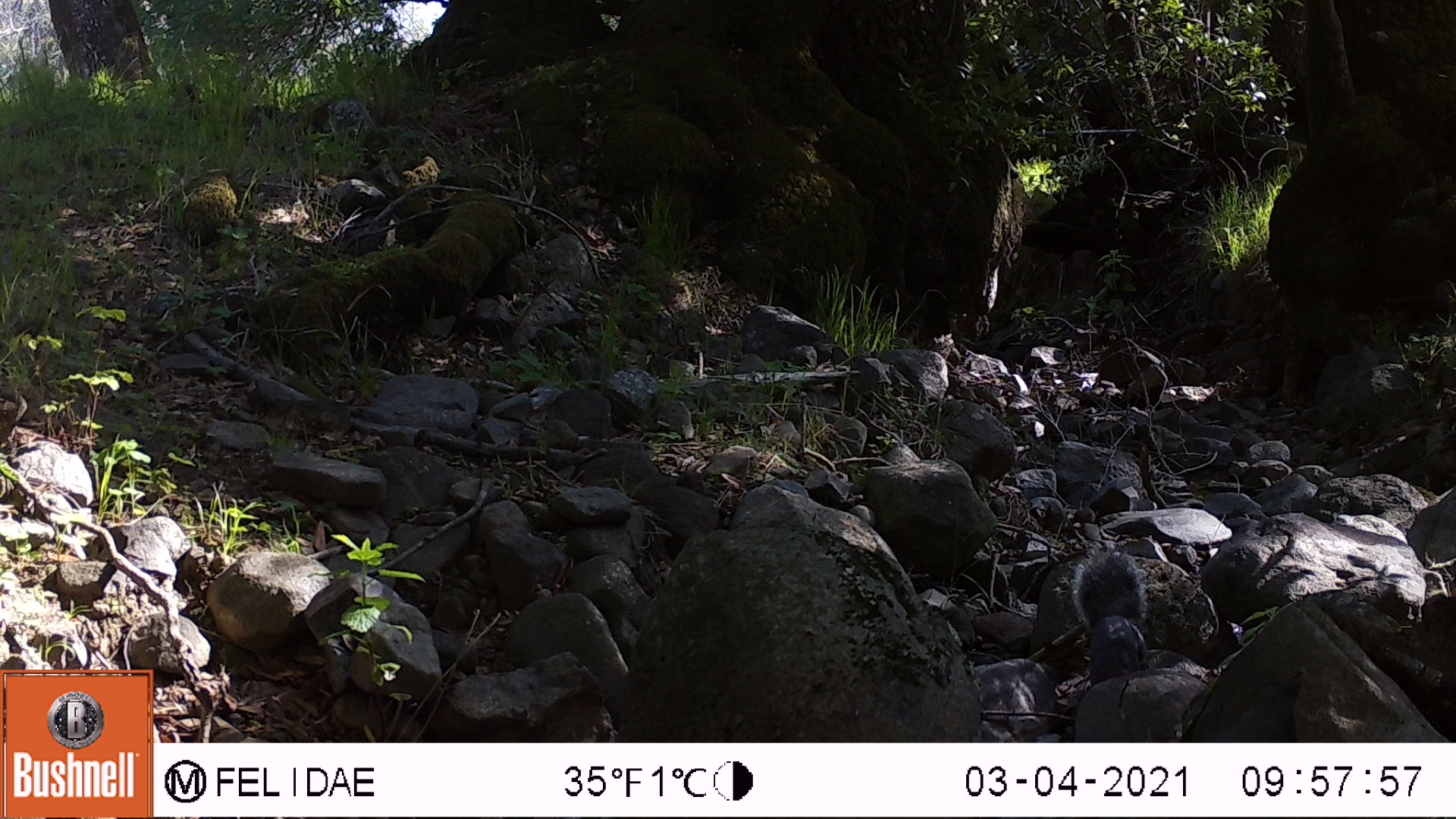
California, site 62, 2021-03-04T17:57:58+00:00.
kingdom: Animalia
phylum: Chordata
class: Mammalia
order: Rodentia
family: Sciuridae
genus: Sciurus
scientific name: Sciurus griseus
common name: western gray squirrel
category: western grey squirrel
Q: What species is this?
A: Western grey squirrel (western gray squirrel) (Sciurus griseus).